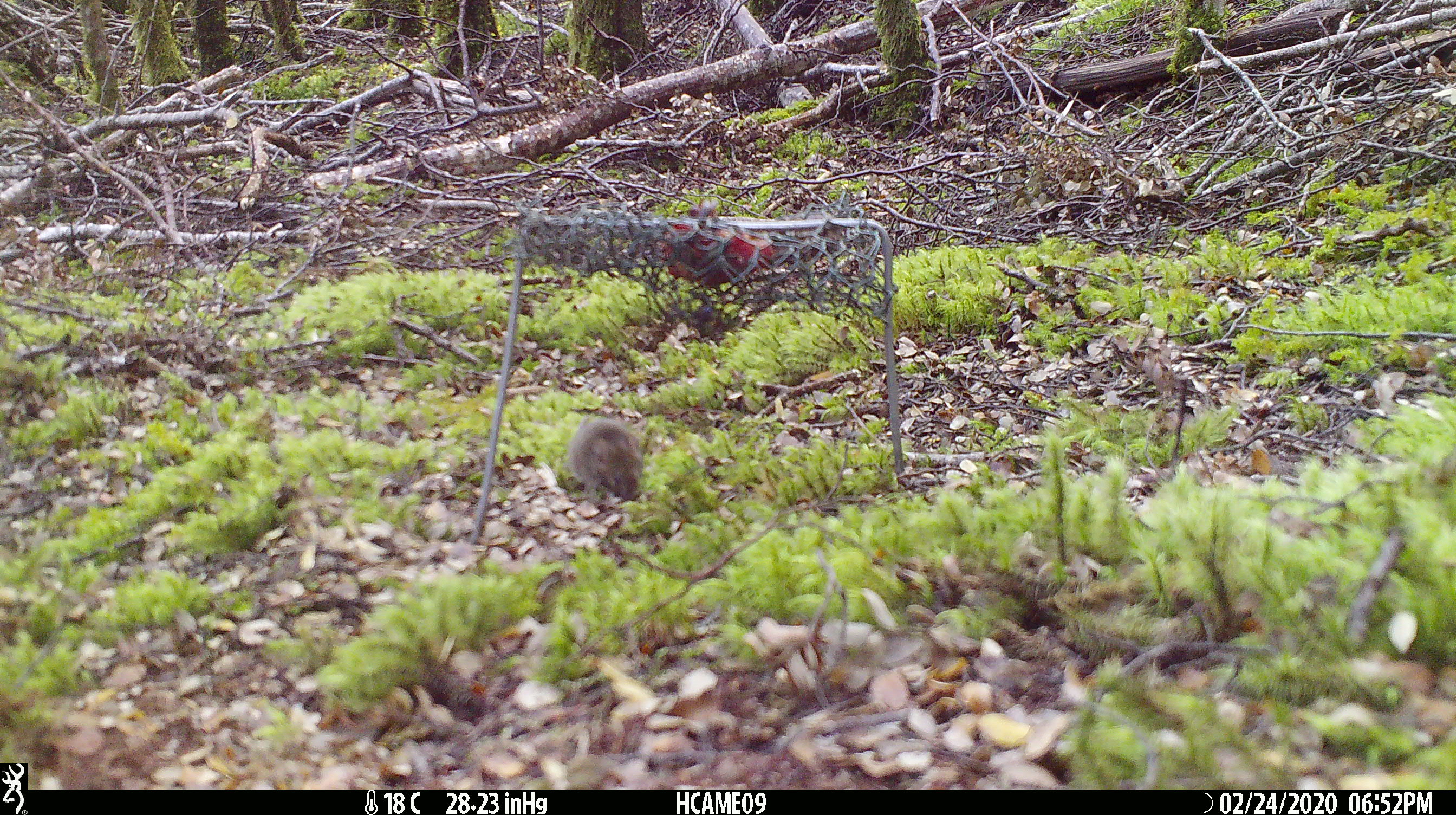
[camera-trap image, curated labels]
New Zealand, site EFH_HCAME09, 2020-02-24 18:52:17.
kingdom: Animalia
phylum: Chordata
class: Mammalia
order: Rodentia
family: Muridae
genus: Mus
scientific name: Mus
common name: mouse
Mouse (Mus).